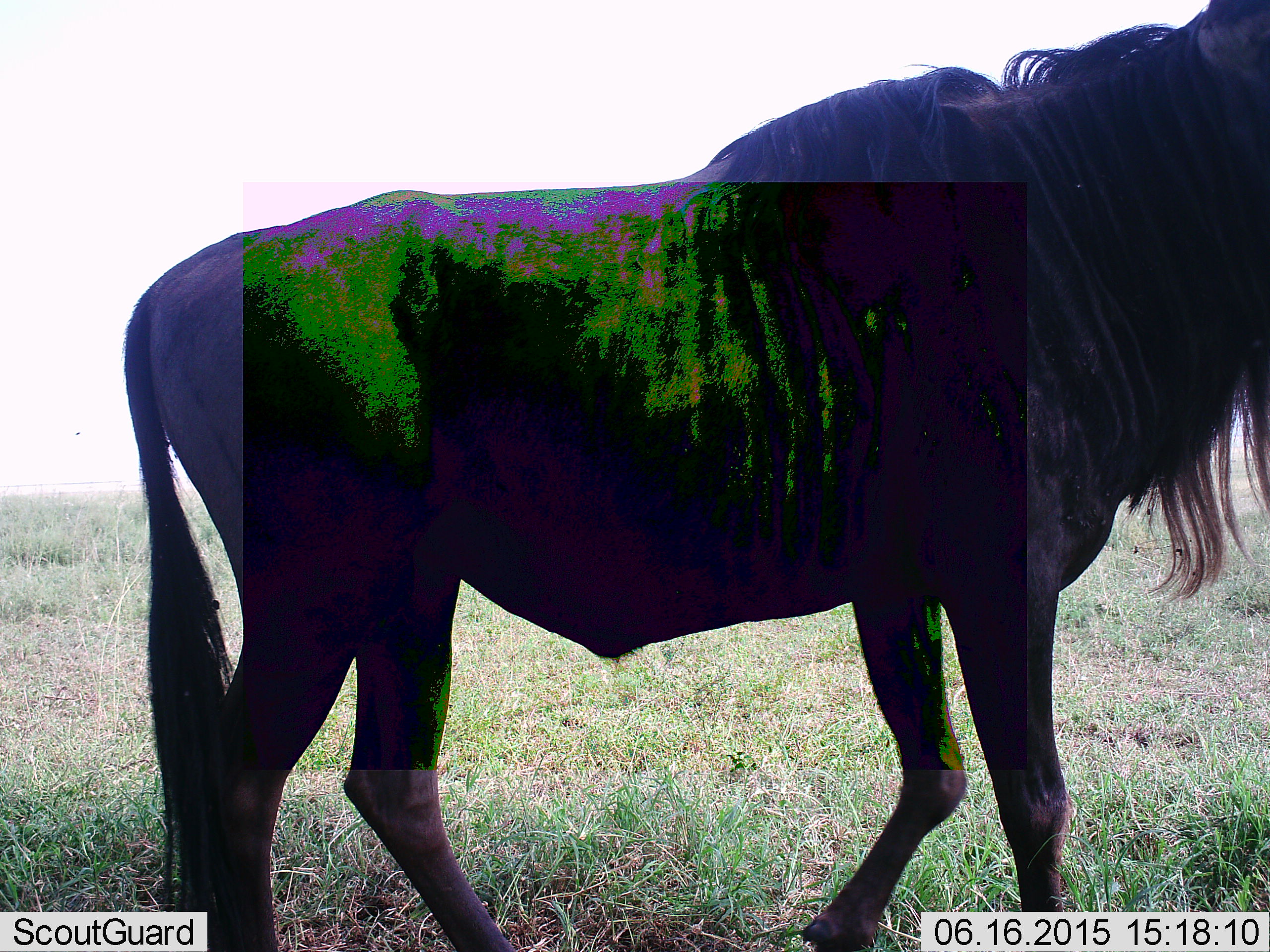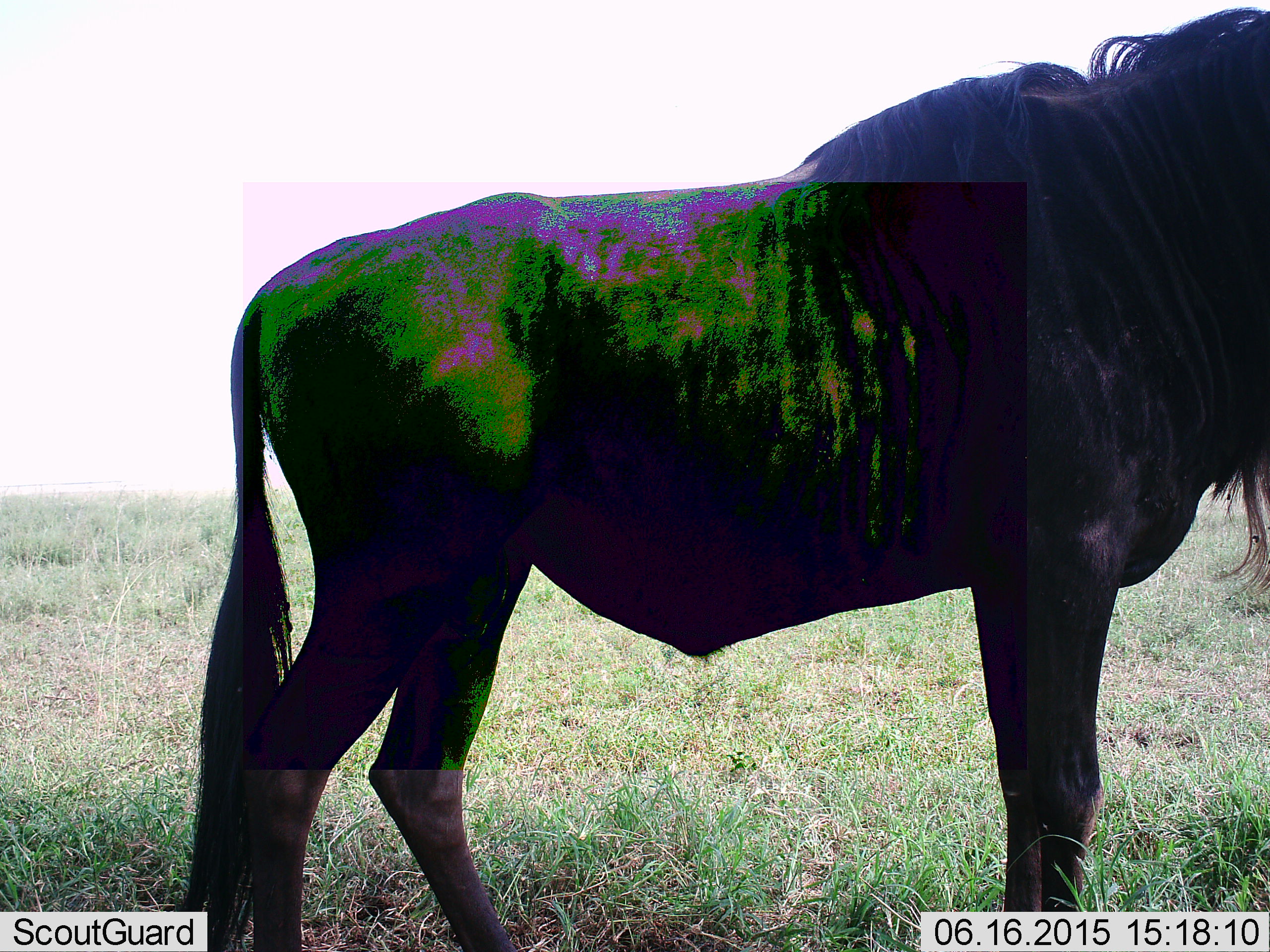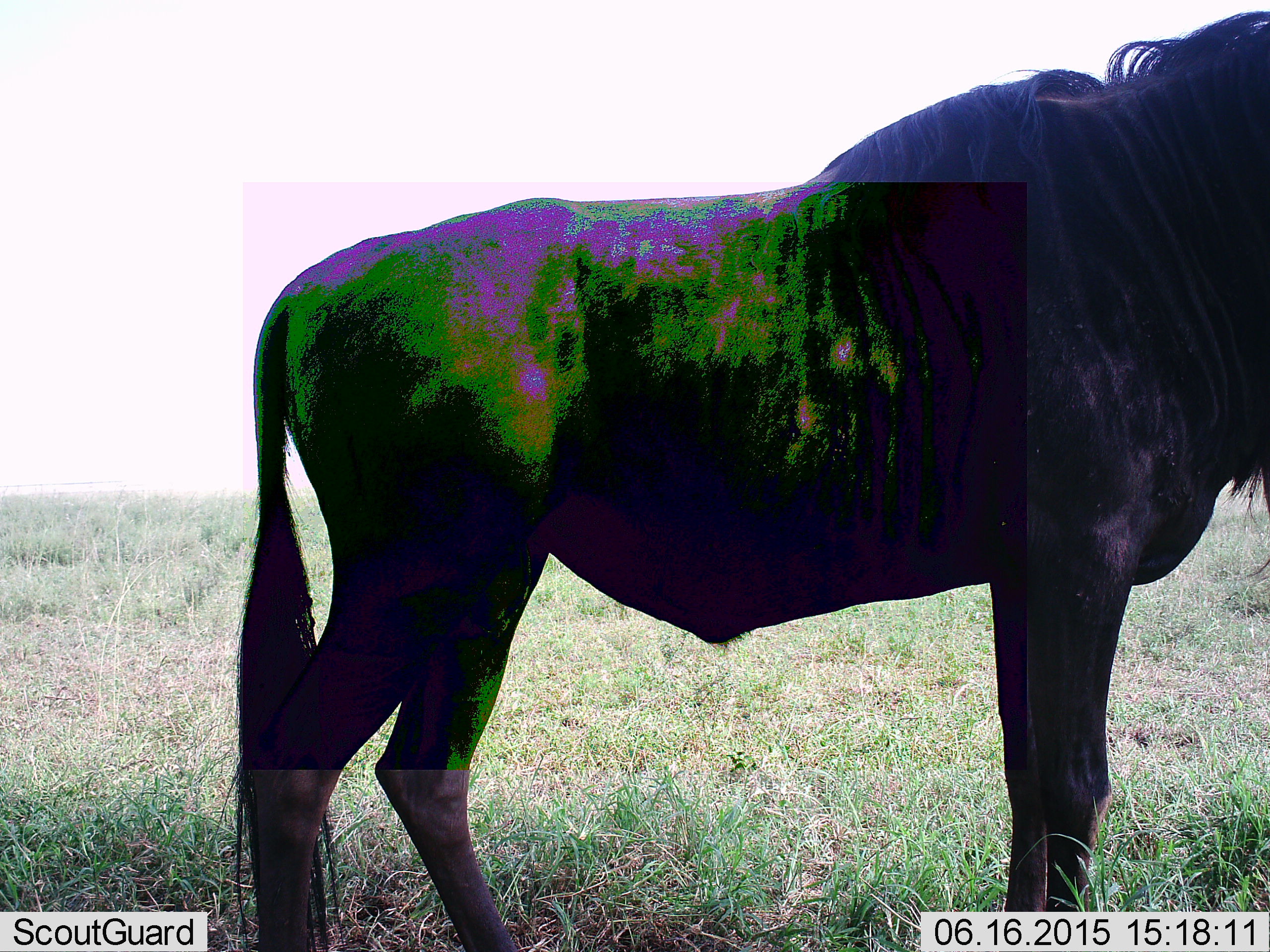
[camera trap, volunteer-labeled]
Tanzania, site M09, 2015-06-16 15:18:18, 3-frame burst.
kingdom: Animalia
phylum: Chordata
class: Mammalia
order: Artiodactyla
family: Bovidae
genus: Connochaetes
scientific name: Connochaetes taurinus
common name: blue wildebeest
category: wildebeest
Wildebeest (blue wildebeest) (Connochaetes taurinus), count 1. Behavior (volunteer vote fractions): standing 100%, resting 0%, moving 0%, interacting 0%. Young present (vote fraction): 0%. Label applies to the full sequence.